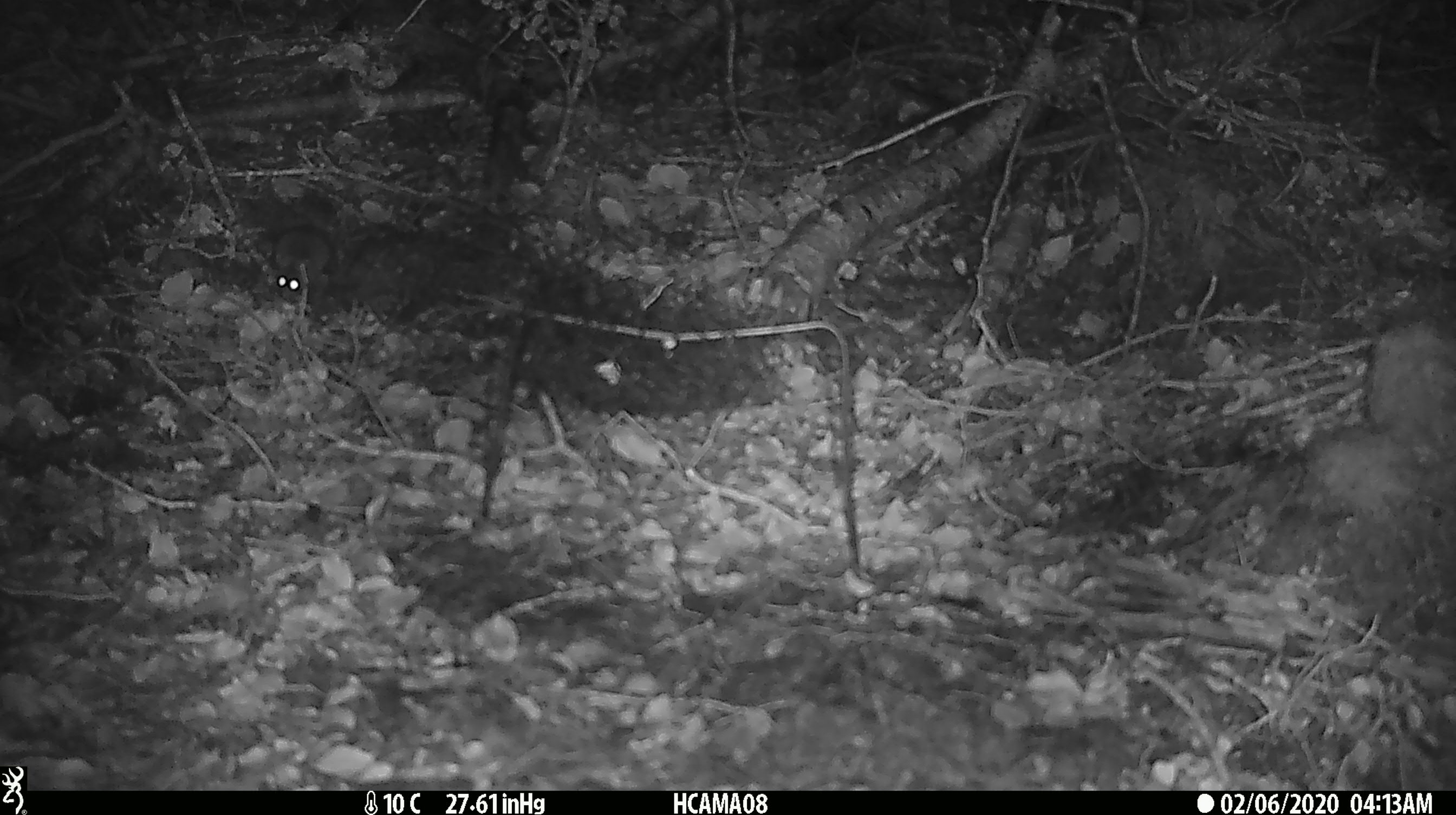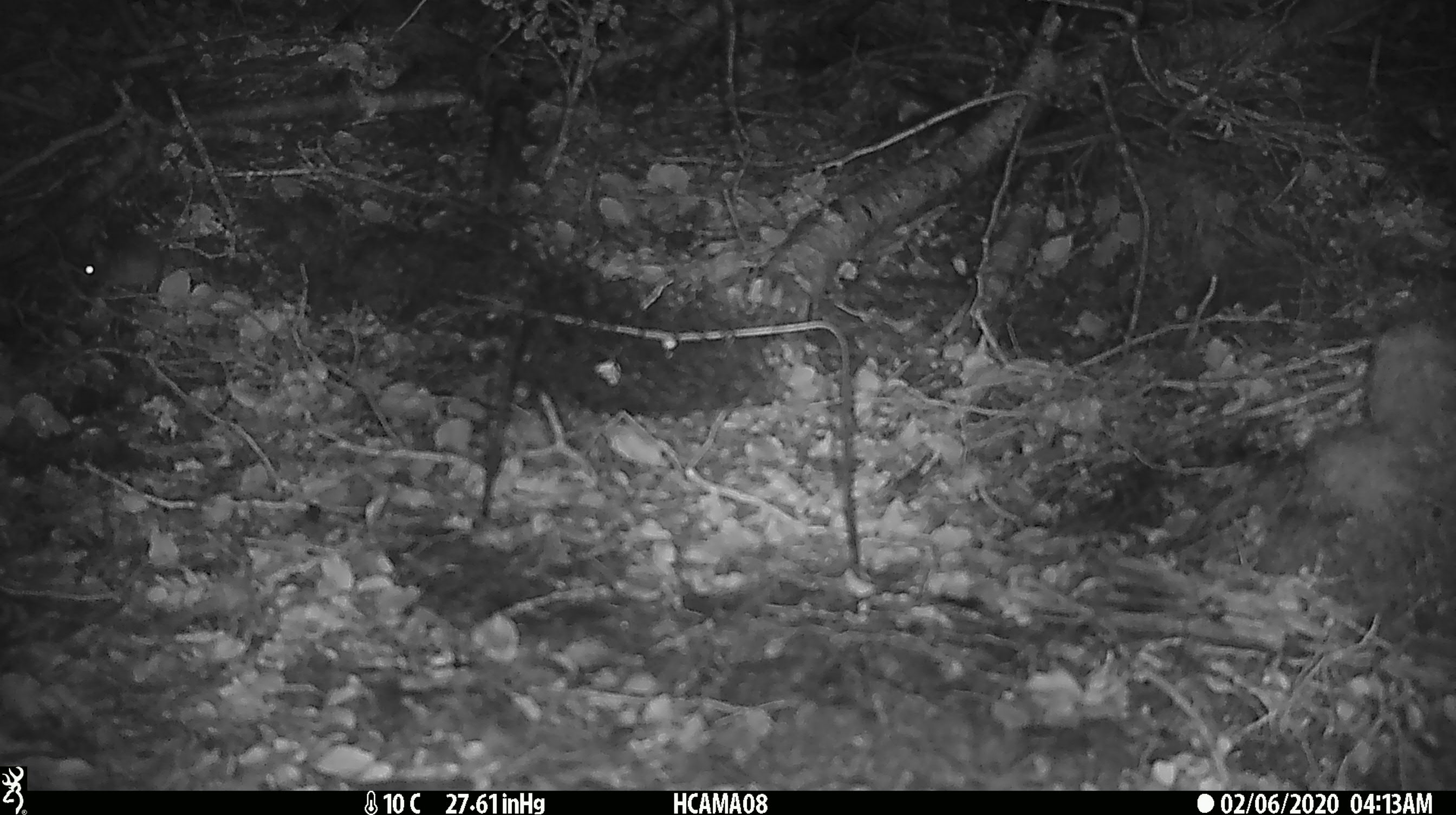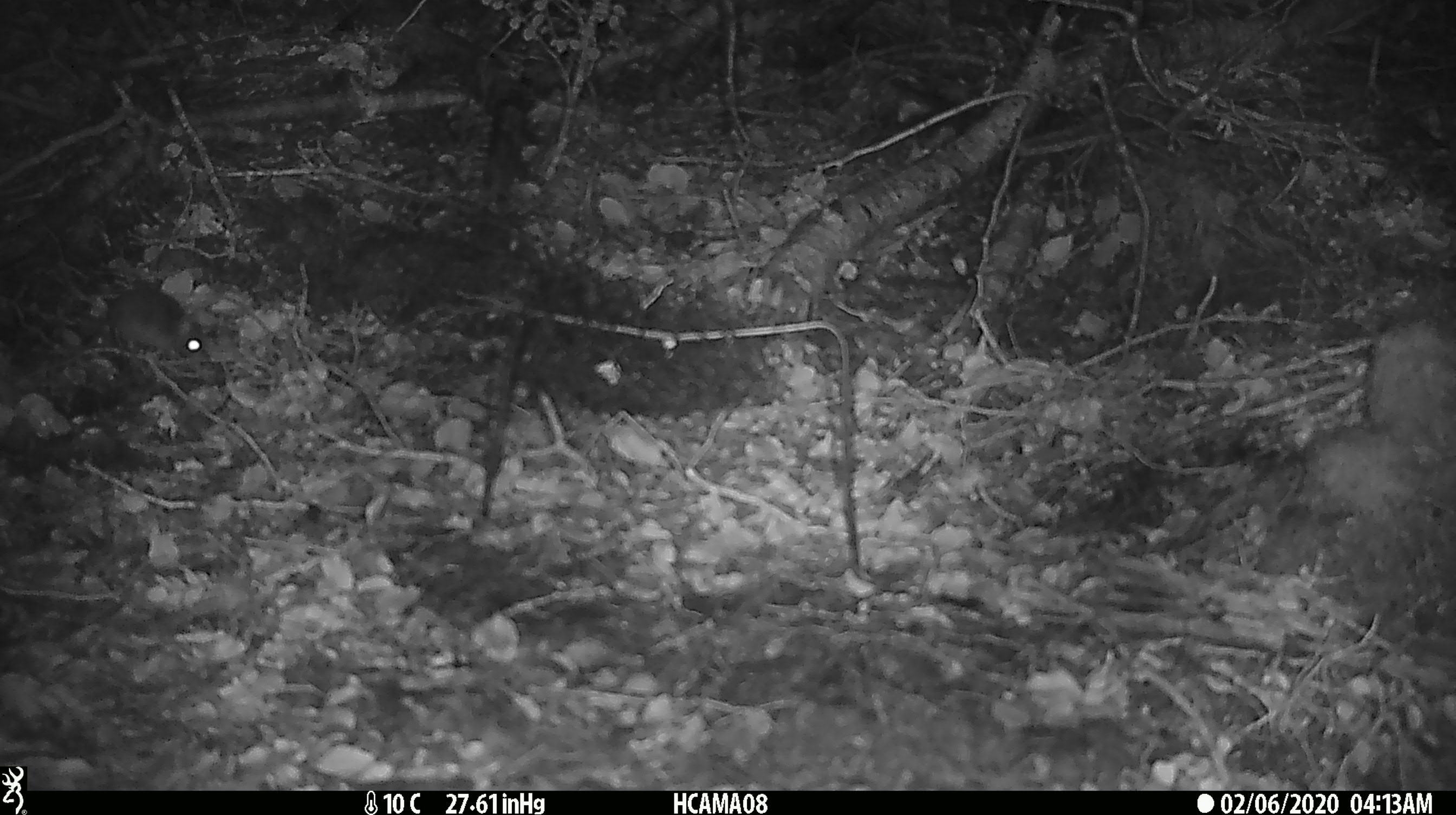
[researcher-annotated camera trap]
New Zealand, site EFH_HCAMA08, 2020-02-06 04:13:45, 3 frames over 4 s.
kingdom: Animalia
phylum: Chordata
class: Mammalia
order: Rodentia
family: Muridae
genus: Mus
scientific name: Mus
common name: mouse